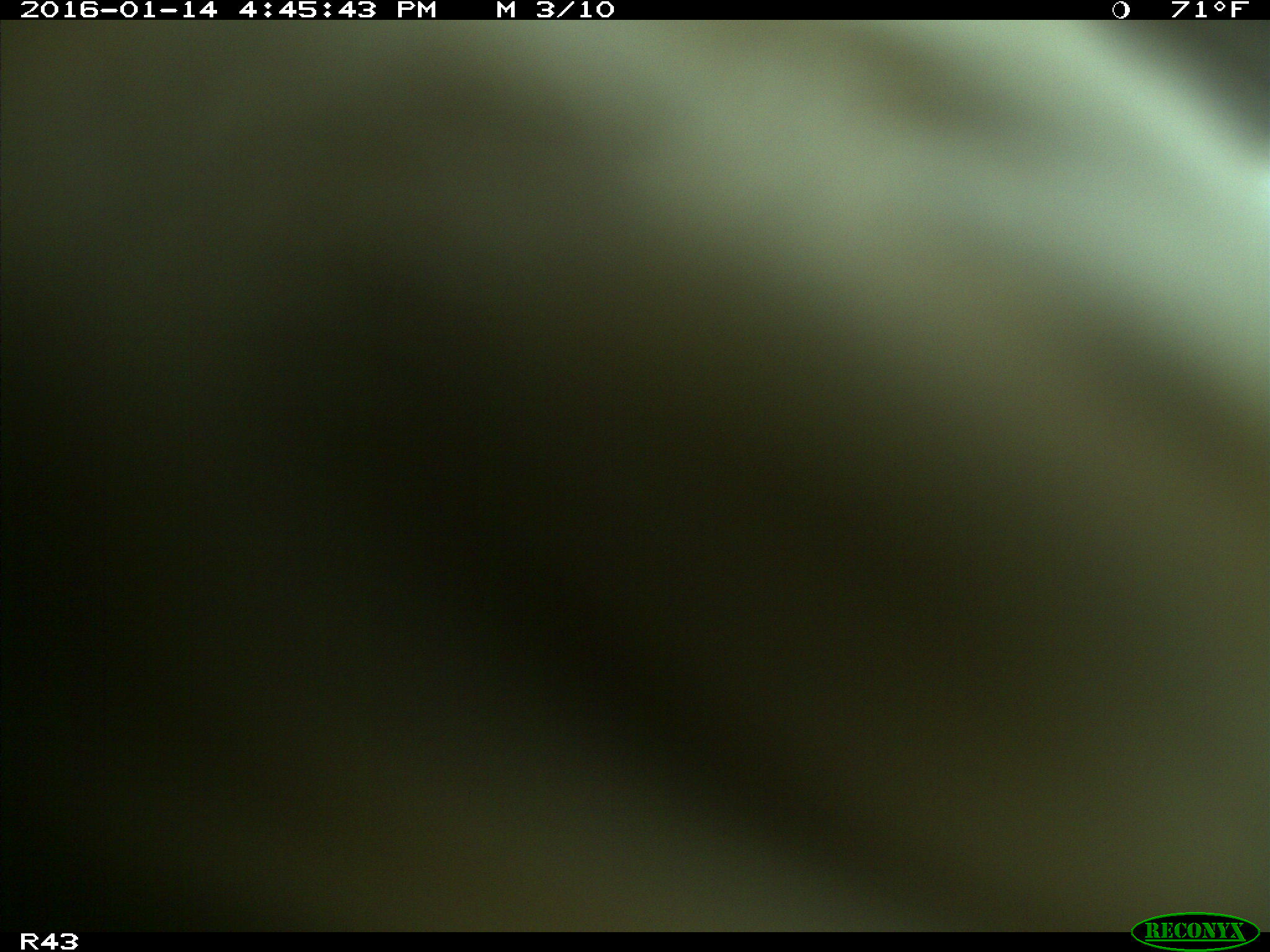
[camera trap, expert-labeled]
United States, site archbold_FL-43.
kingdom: Animalia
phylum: Chordata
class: Mammalia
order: Artiodactyla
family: Bovidae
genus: Bos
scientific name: Bos taurus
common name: domestic cow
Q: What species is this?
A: Bos taurus (domestic cow).